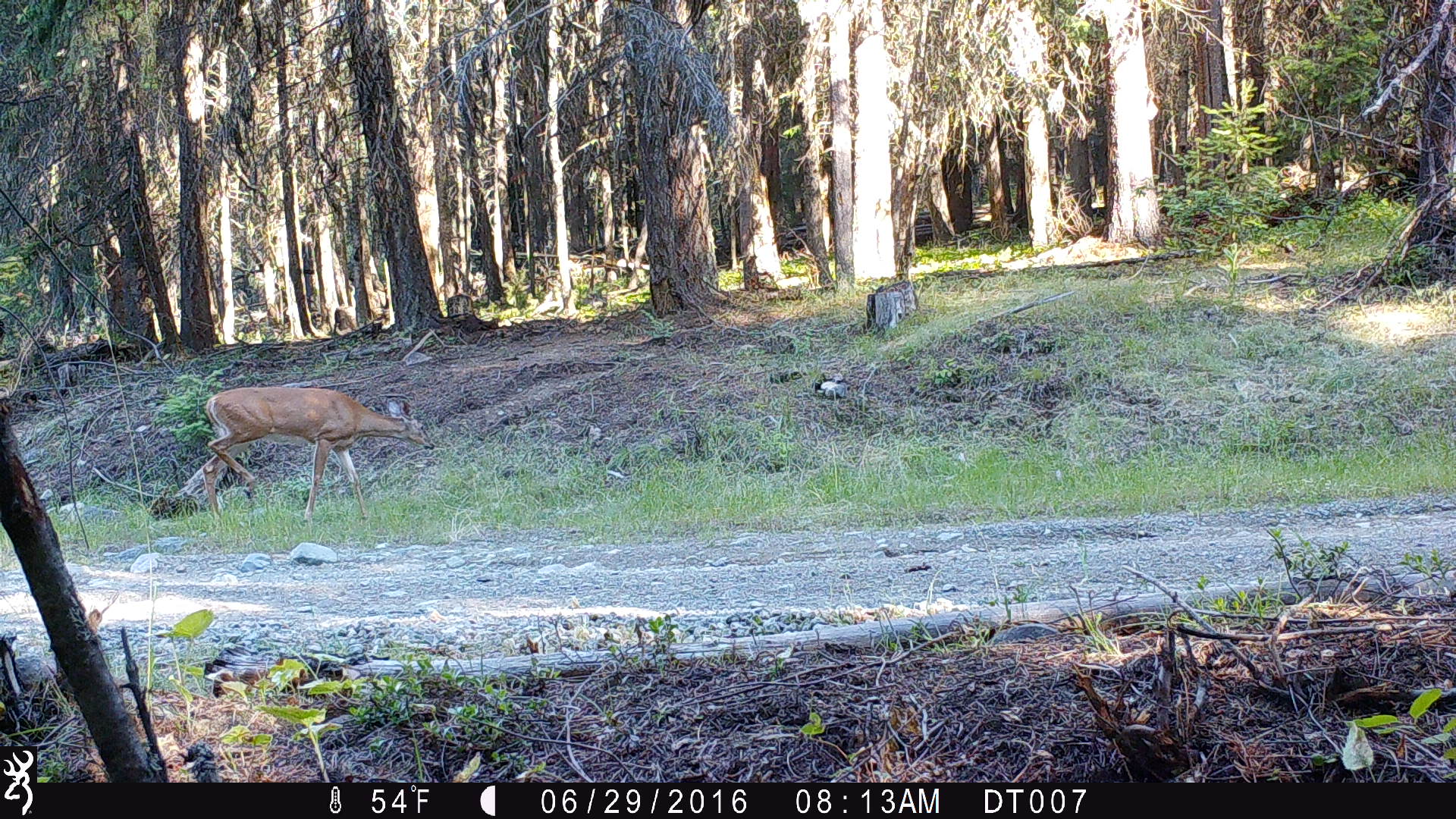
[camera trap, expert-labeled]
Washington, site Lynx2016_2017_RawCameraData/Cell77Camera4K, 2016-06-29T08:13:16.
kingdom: Animalia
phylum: Chordata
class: Mammalia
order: Artiodactyla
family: Cervidae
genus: Odocoileus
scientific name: Odocoileus virginianus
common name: white-tailed deer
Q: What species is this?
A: Odocoileus virginianus (white-tailed deer).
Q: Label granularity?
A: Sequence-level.